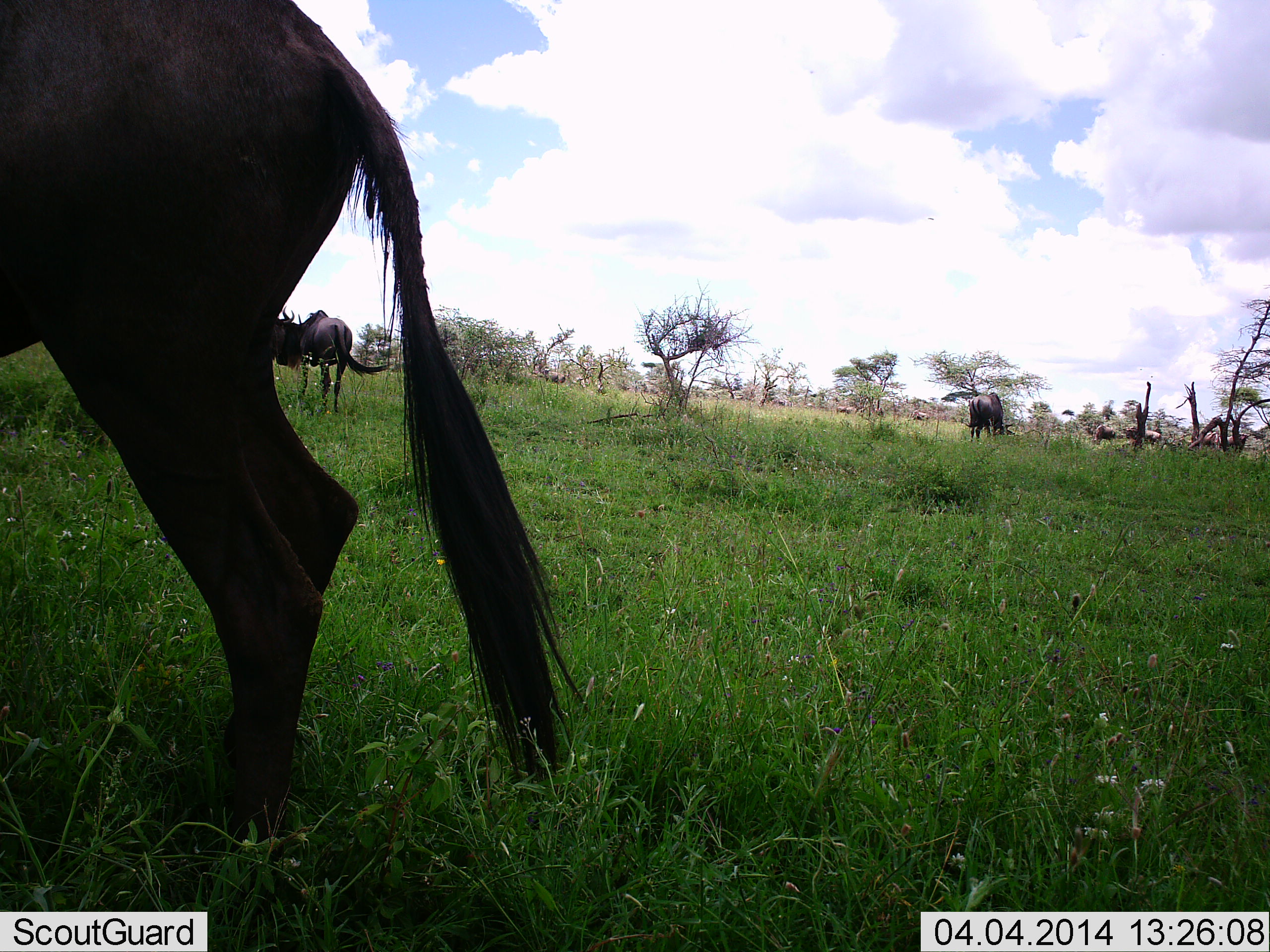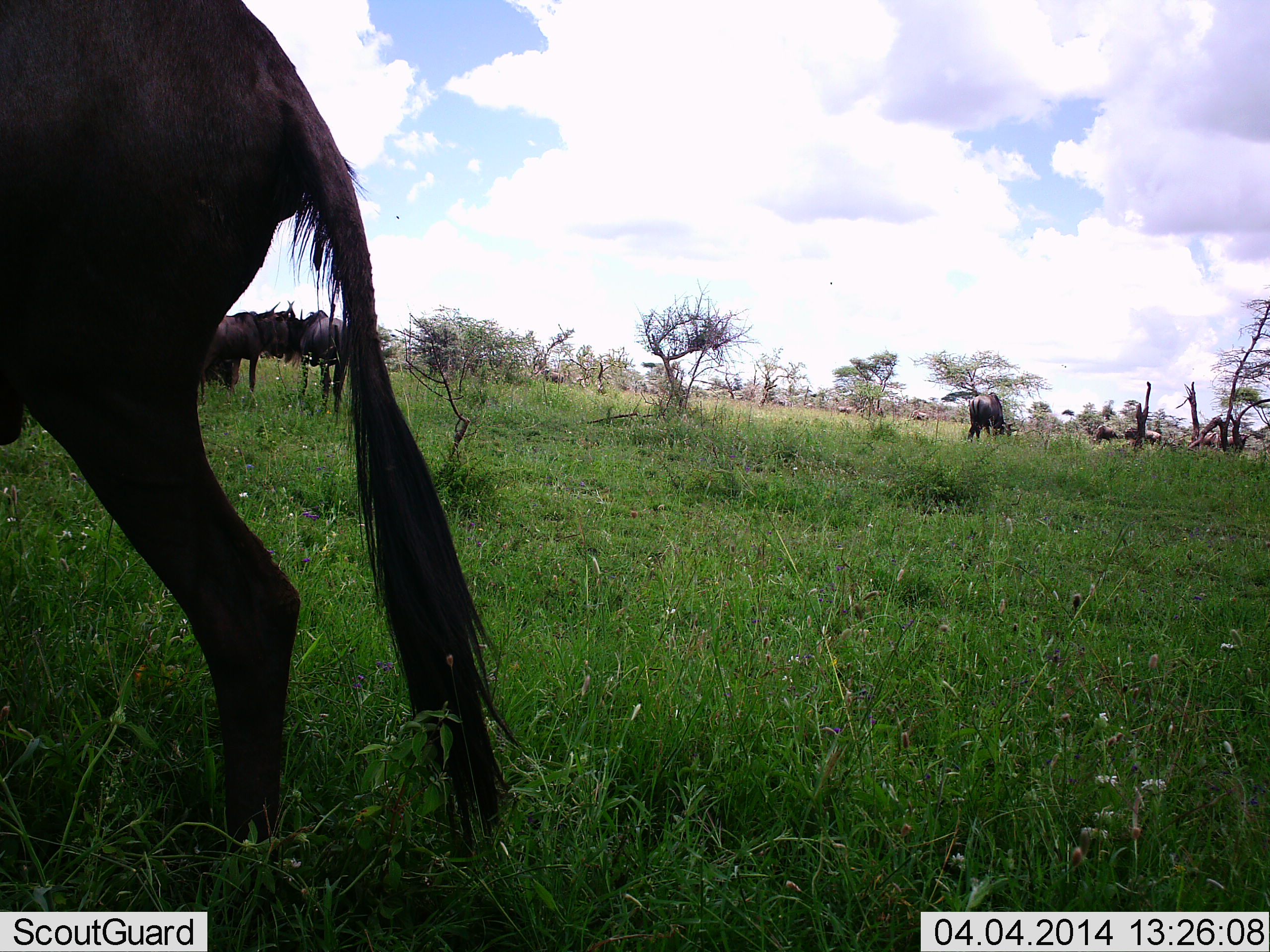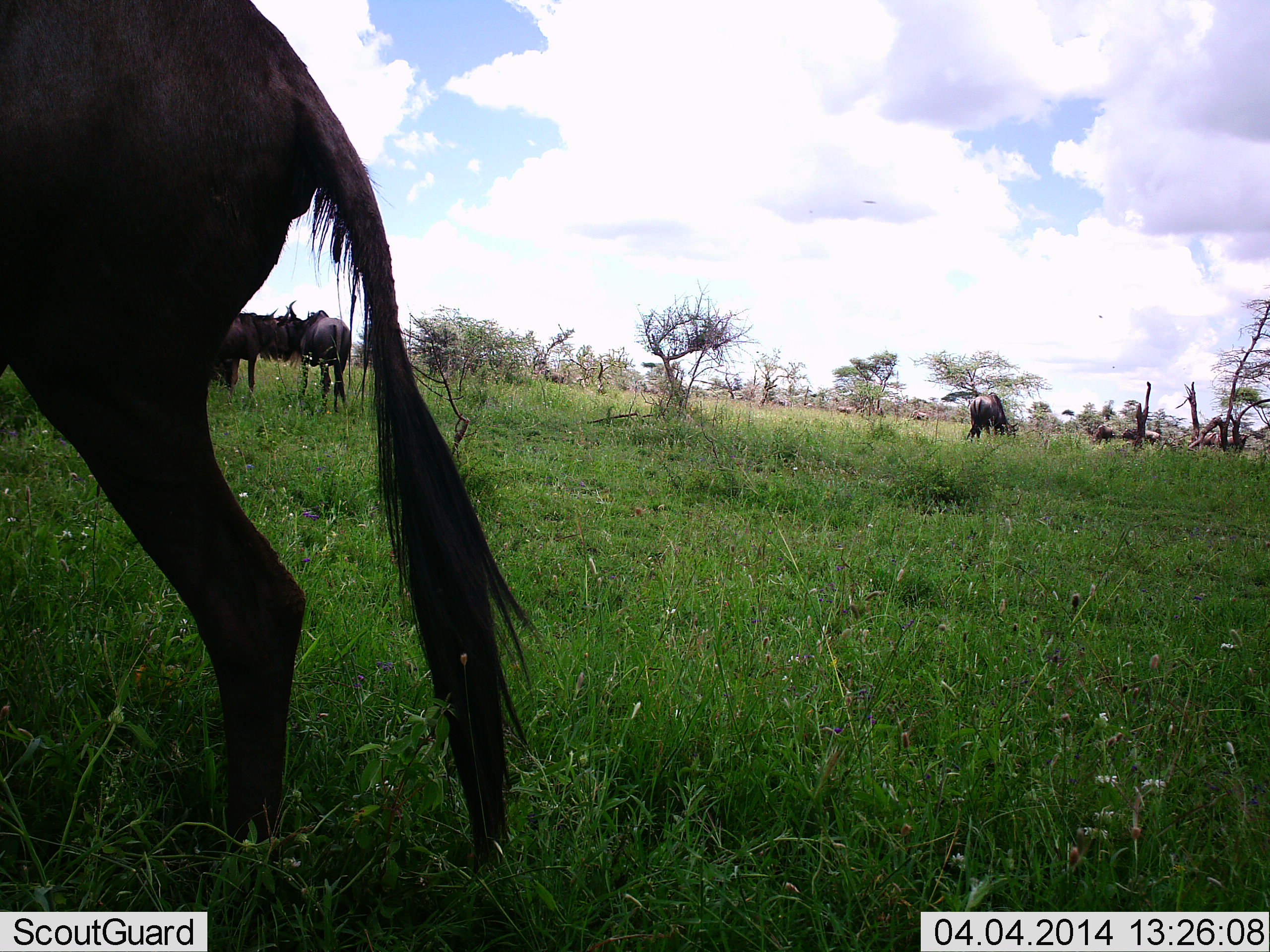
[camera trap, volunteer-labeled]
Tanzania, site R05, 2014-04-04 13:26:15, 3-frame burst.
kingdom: Animalia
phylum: Chordata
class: Mammalia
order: Artiodactyla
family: Bovidae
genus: Connochaetes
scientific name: Connochaetes taurinus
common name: blue wildebeest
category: wildebeest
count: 7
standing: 82%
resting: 5%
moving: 27%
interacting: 0%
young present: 5%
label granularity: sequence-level